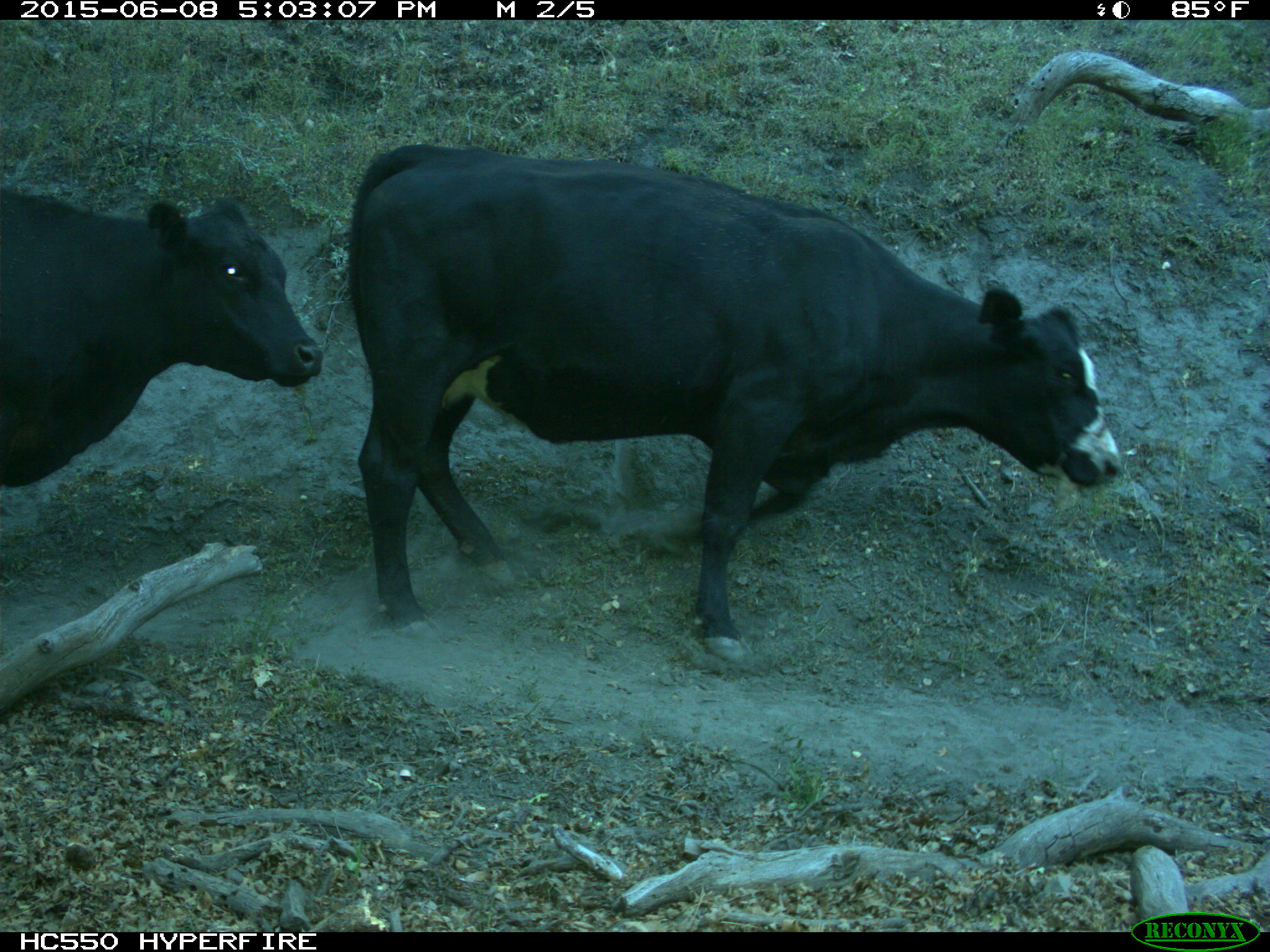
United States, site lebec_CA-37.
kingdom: Animalia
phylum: Chordata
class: Mammalia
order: Artiodactyla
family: Bovidae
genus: Bos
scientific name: Bos taurus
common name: domestic cow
Bos taurus (domestic cow).